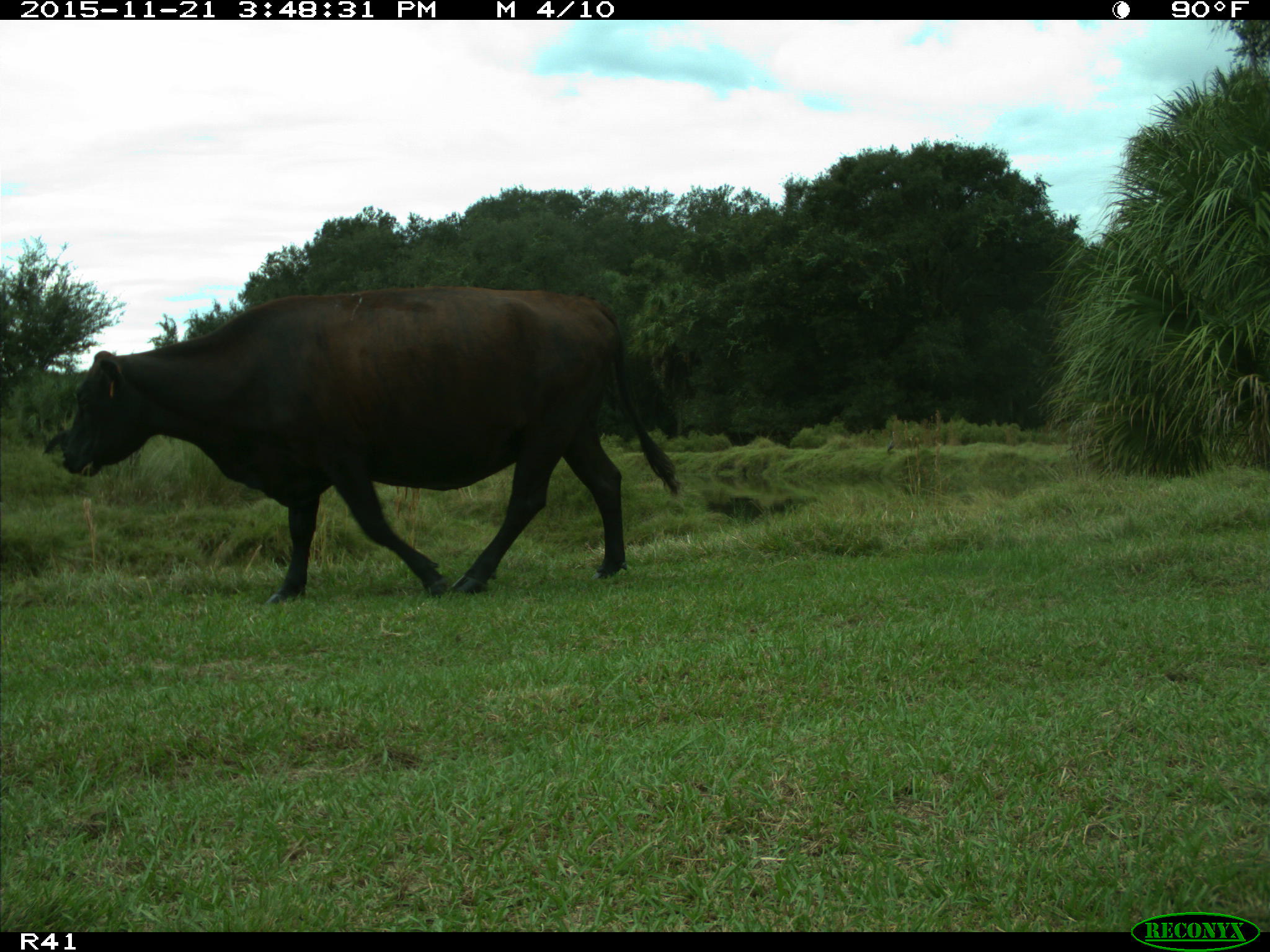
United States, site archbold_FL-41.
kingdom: Animalia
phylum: Chordata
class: Mammalia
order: Artiodactyla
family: Bovidae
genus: Bos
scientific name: Bos taurus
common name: domestic cow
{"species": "Bos taurus (domestic cow)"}